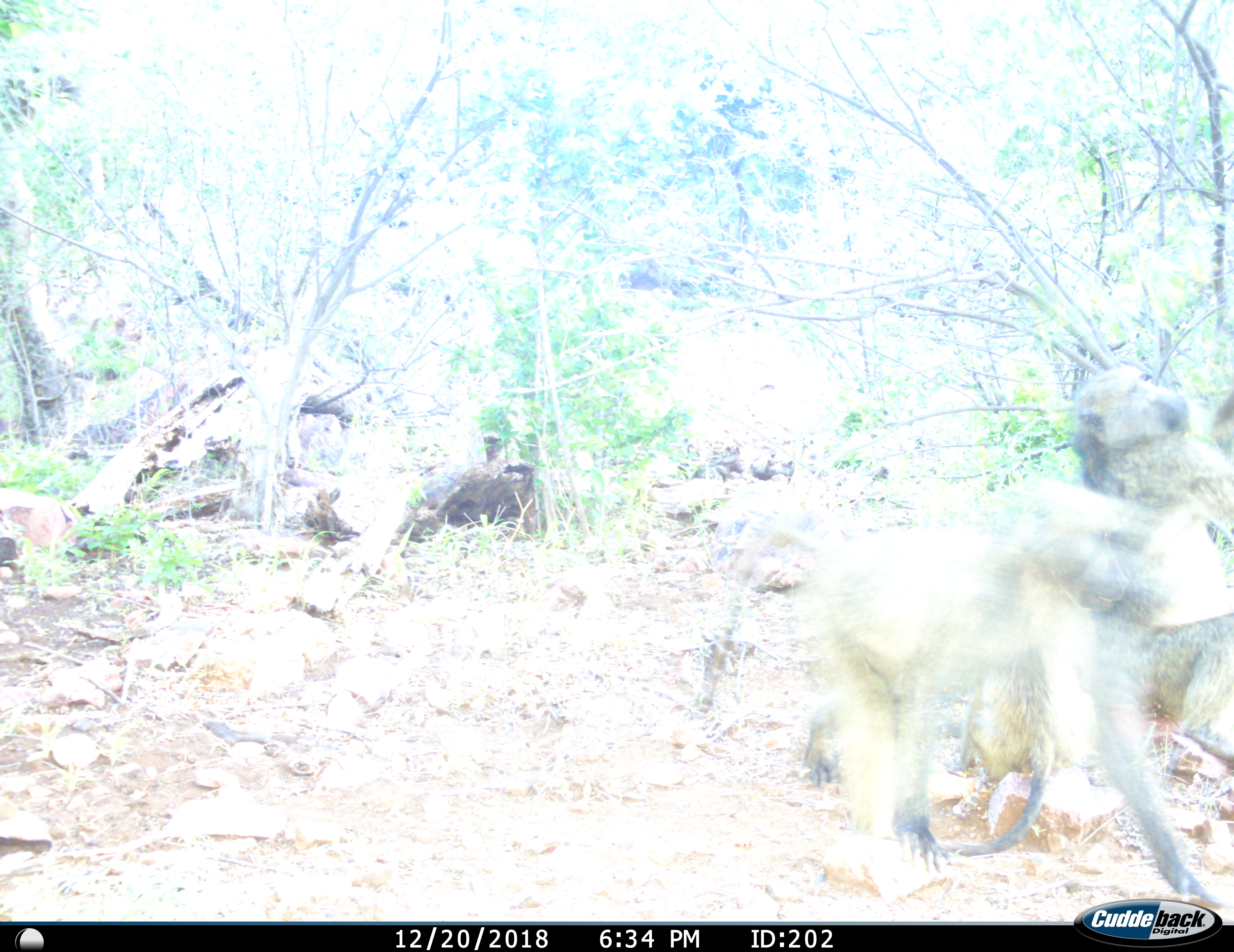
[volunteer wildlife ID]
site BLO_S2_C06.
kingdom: Animalia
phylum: Chordata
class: Mammalia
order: Primates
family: Cercopithecidae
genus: Papio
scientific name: Papio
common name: baboon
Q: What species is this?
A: Baboon (Papio).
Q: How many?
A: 2.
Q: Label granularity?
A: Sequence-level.